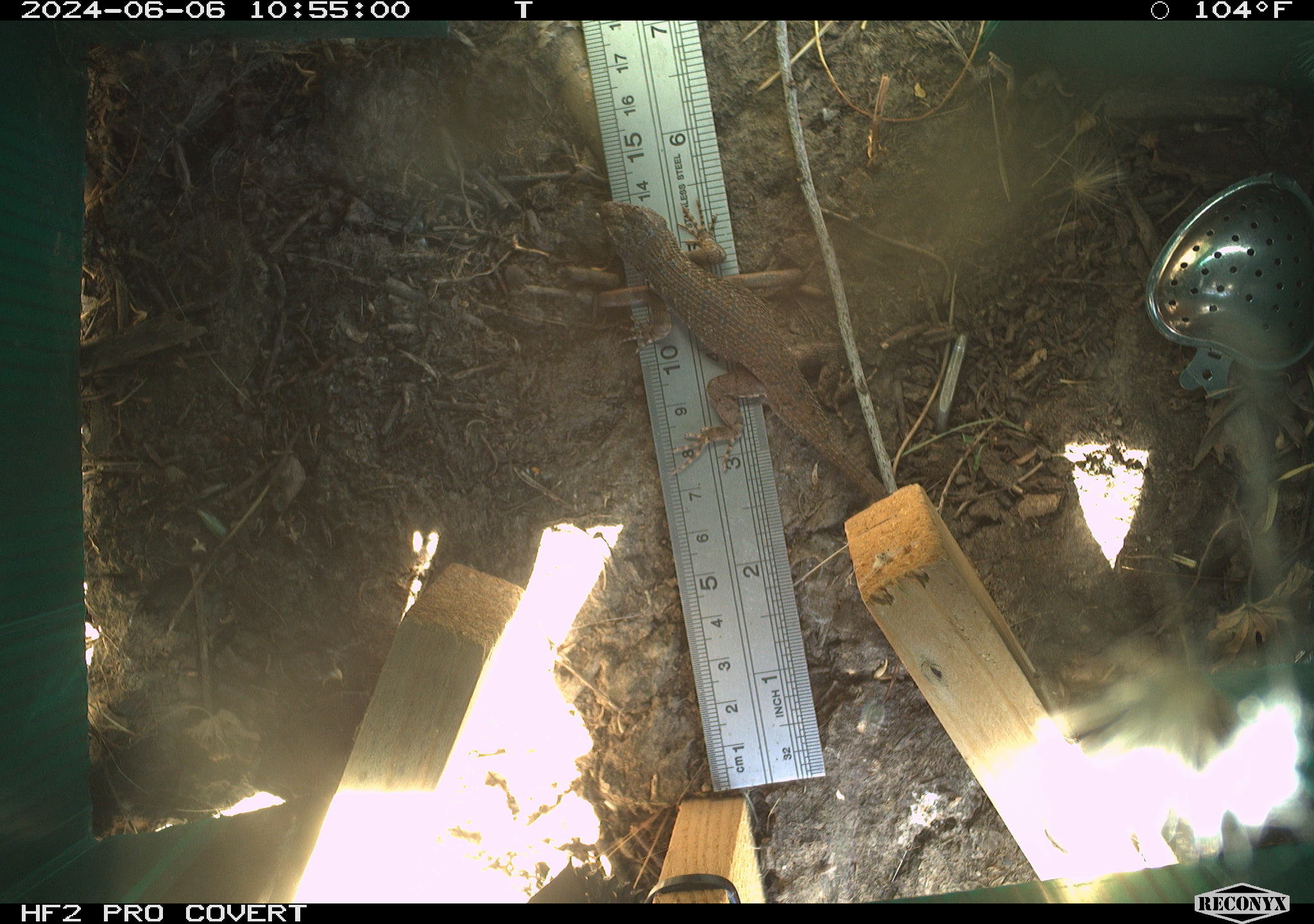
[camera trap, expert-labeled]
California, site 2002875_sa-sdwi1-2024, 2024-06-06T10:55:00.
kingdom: Animalia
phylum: Chordata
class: Reptilia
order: Squamata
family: Phrynosomatidae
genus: Sceloporus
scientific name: Sceloporus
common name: spiny lizards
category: sceloporus species